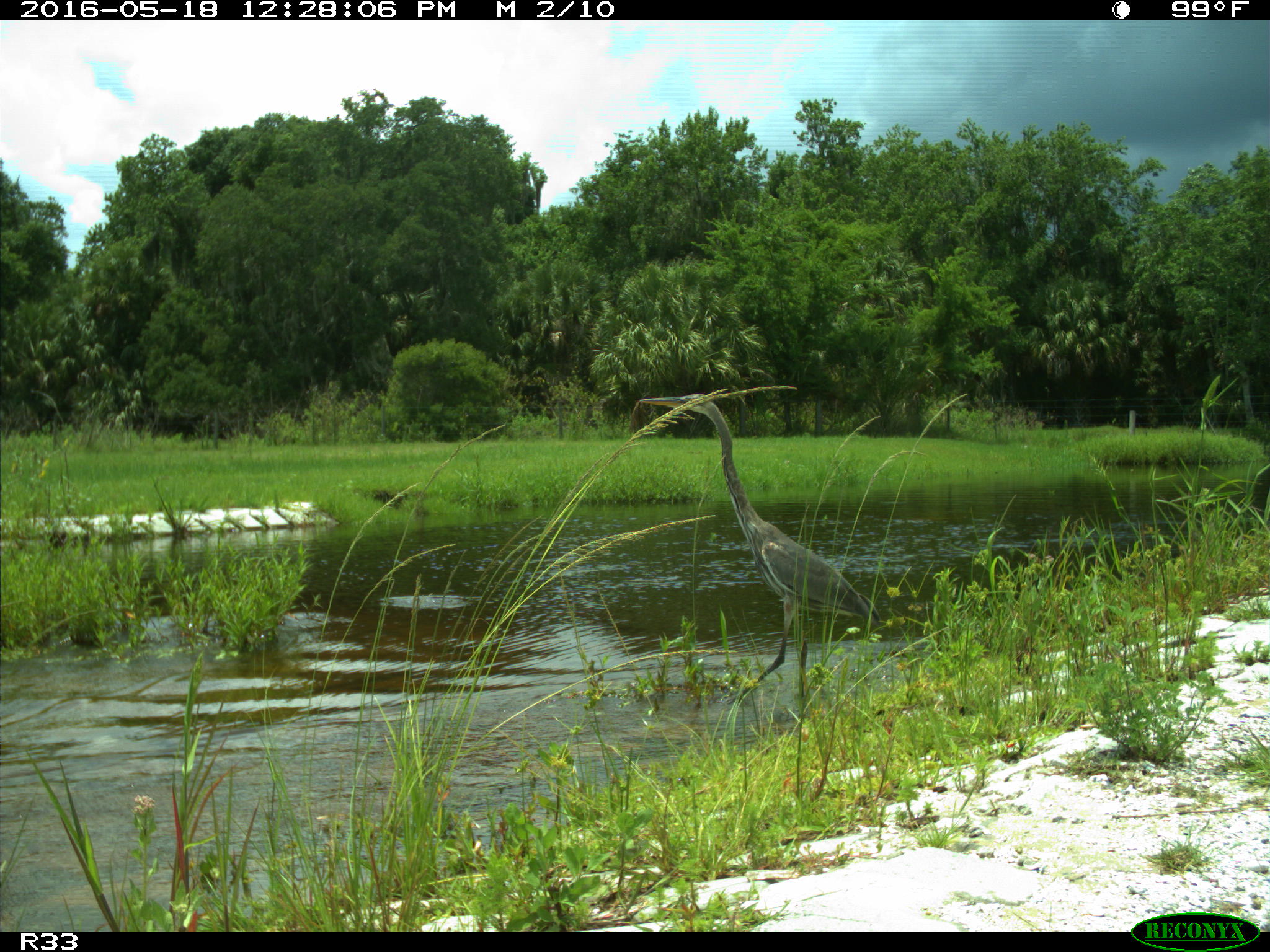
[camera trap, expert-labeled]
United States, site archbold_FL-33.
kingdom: Animalia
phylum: Chordata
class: Aves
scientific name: Aves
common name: birds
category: unidentified bird